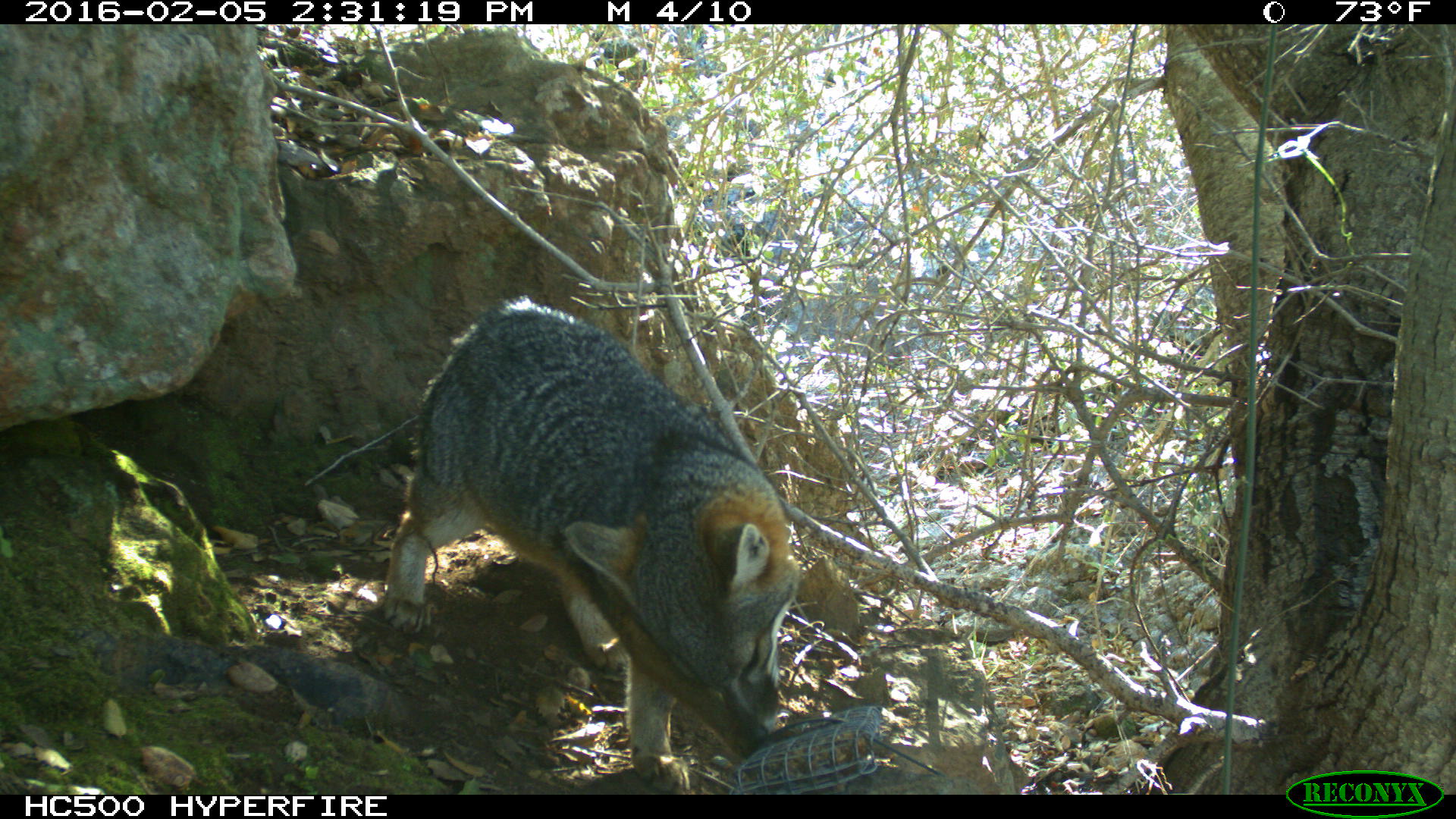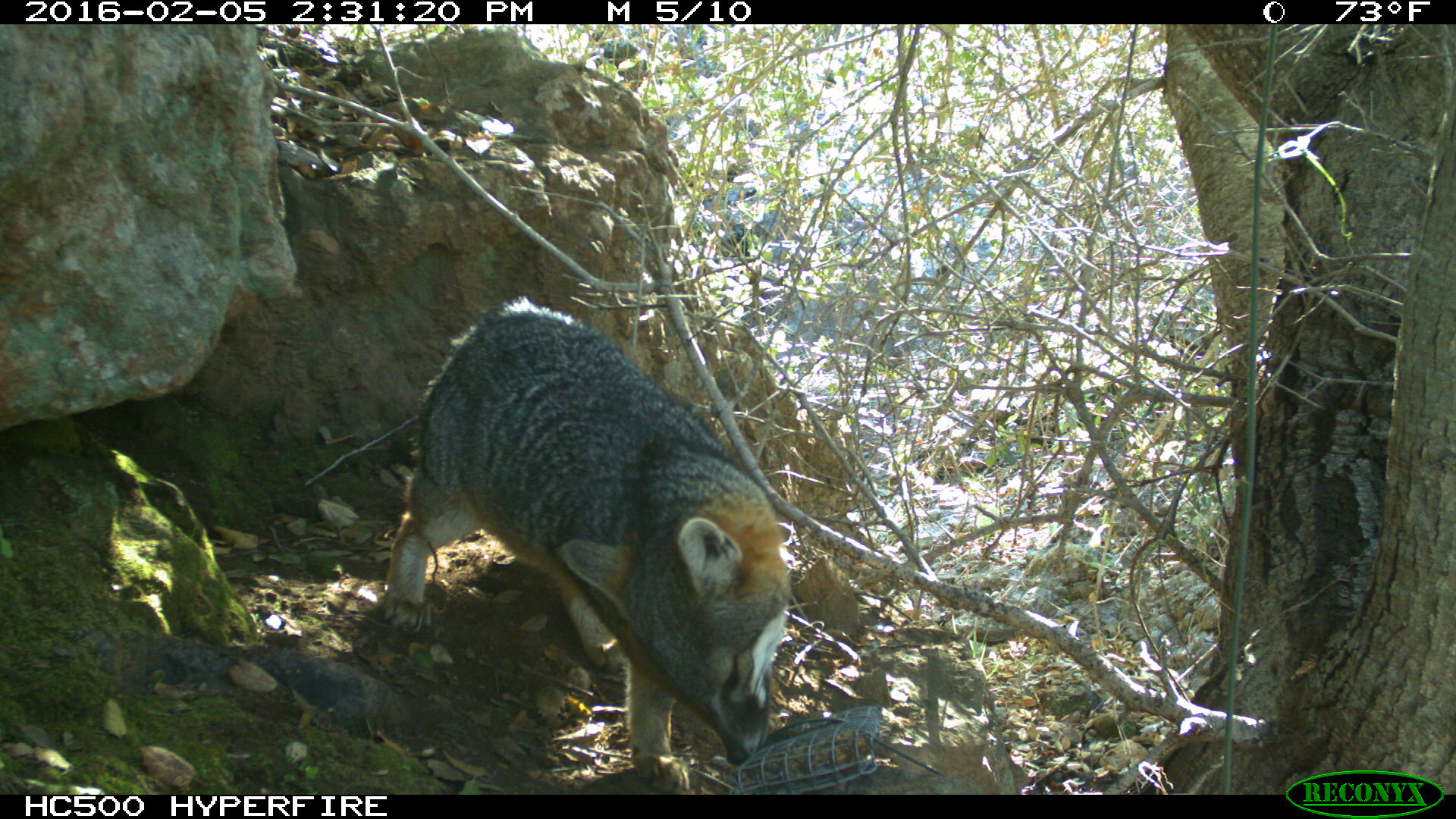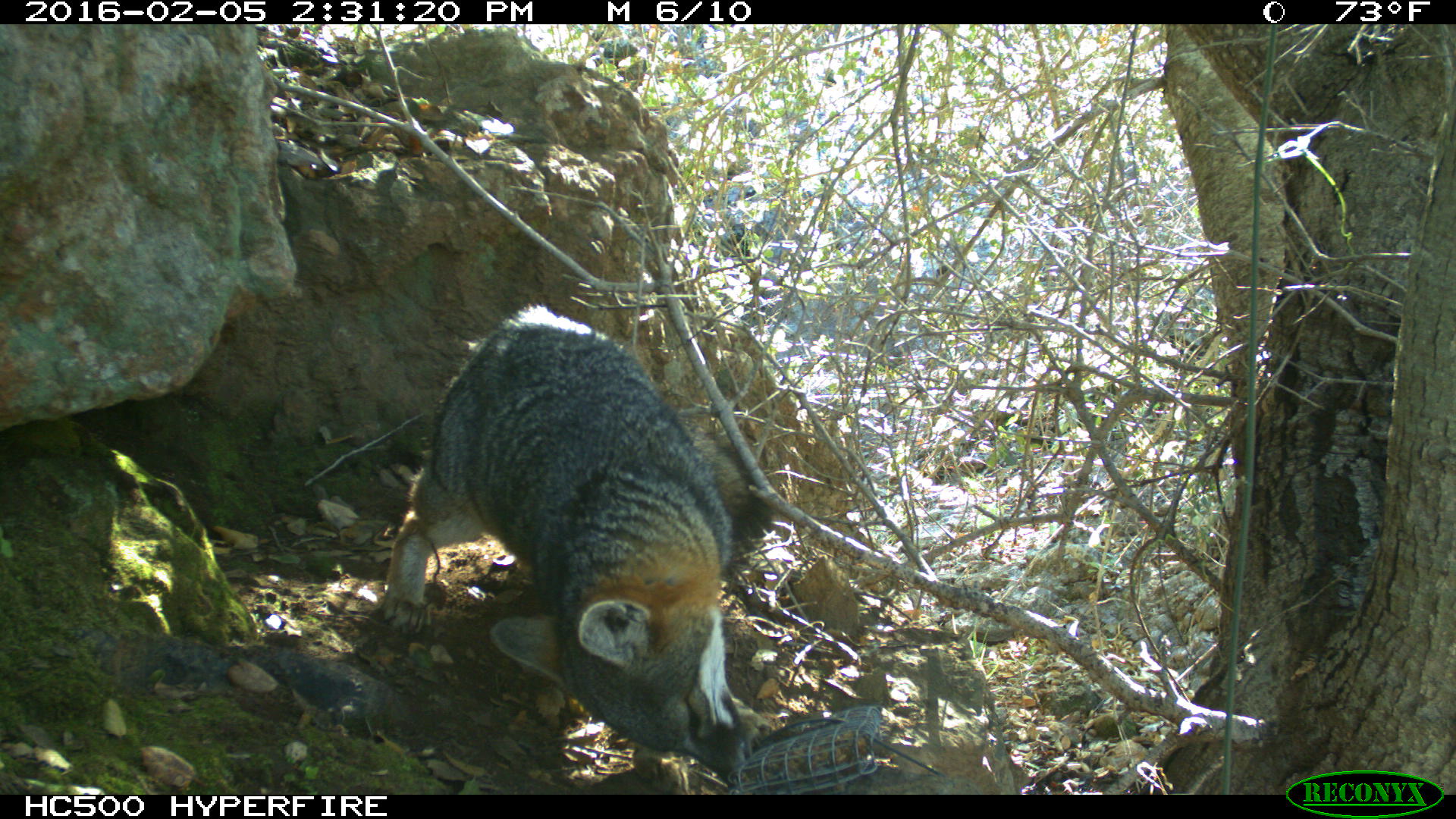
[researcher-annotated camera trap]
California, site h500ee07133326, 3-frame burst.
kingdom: Animalia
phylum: Chordata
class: Mammalia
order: Carnivora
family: Canidae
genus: Urocyon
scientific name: Urocyon littoralis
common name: island fox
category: fox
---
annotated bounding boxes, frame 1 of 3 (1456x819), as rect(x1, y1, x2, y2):
fox: rect(385, 297, 802, 794)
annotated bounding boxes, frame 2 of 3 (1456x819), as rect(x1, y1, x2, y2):
fox: rect(383, 294, 794, 792)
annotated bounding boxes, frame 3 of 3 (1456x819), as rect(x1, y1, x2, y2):
fox: rect(379, 303, 771, 793)